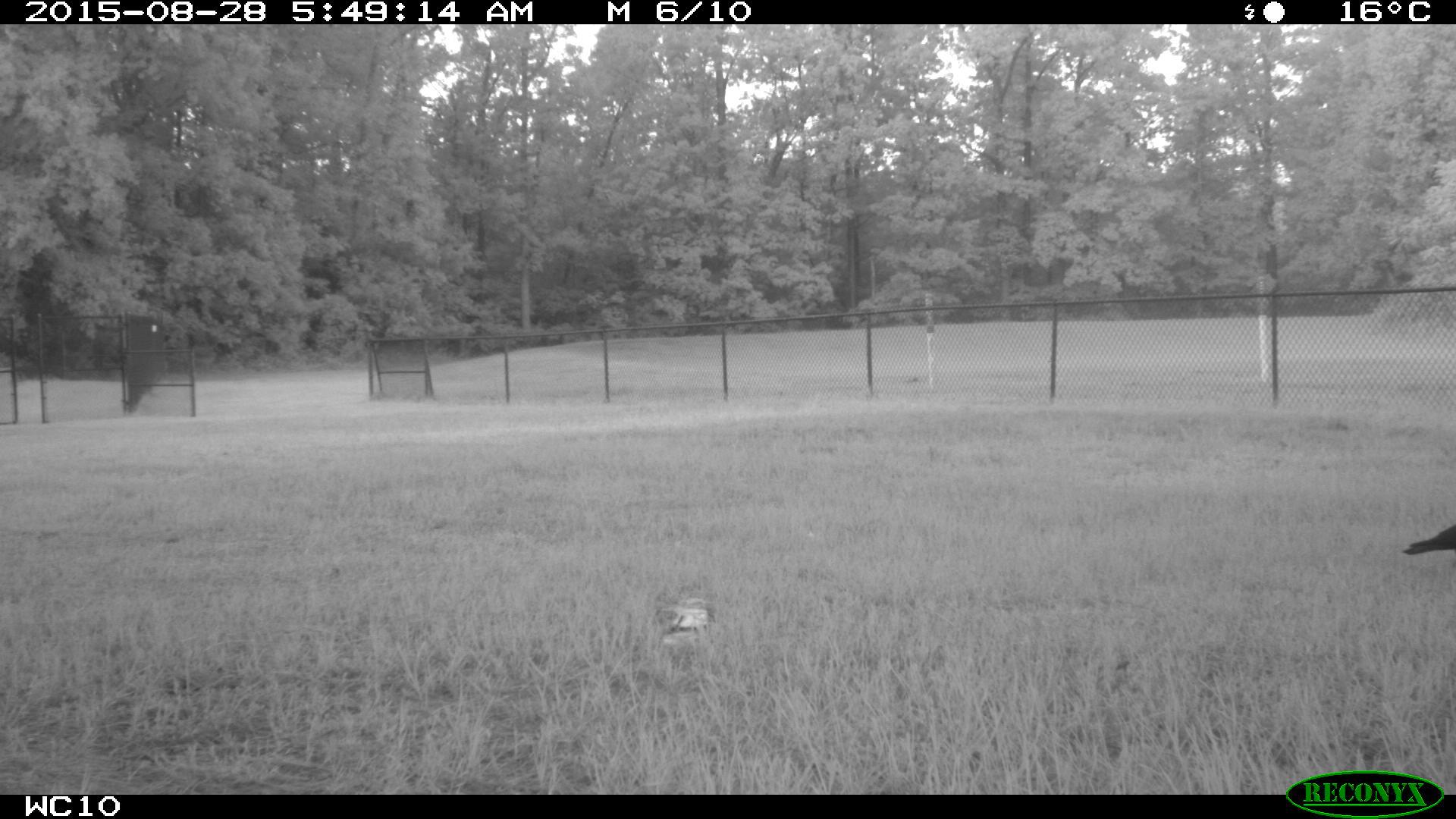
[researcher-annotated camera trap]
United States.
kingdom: Animalia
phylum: Chordata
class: Aves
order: Passeriformes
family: Corvidae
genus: Corvus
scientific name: Corvus brachyrhynchos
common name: american crow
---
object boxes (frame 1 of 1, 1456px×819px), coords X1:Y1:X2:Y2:
American Crow: 1399:501:1456:570